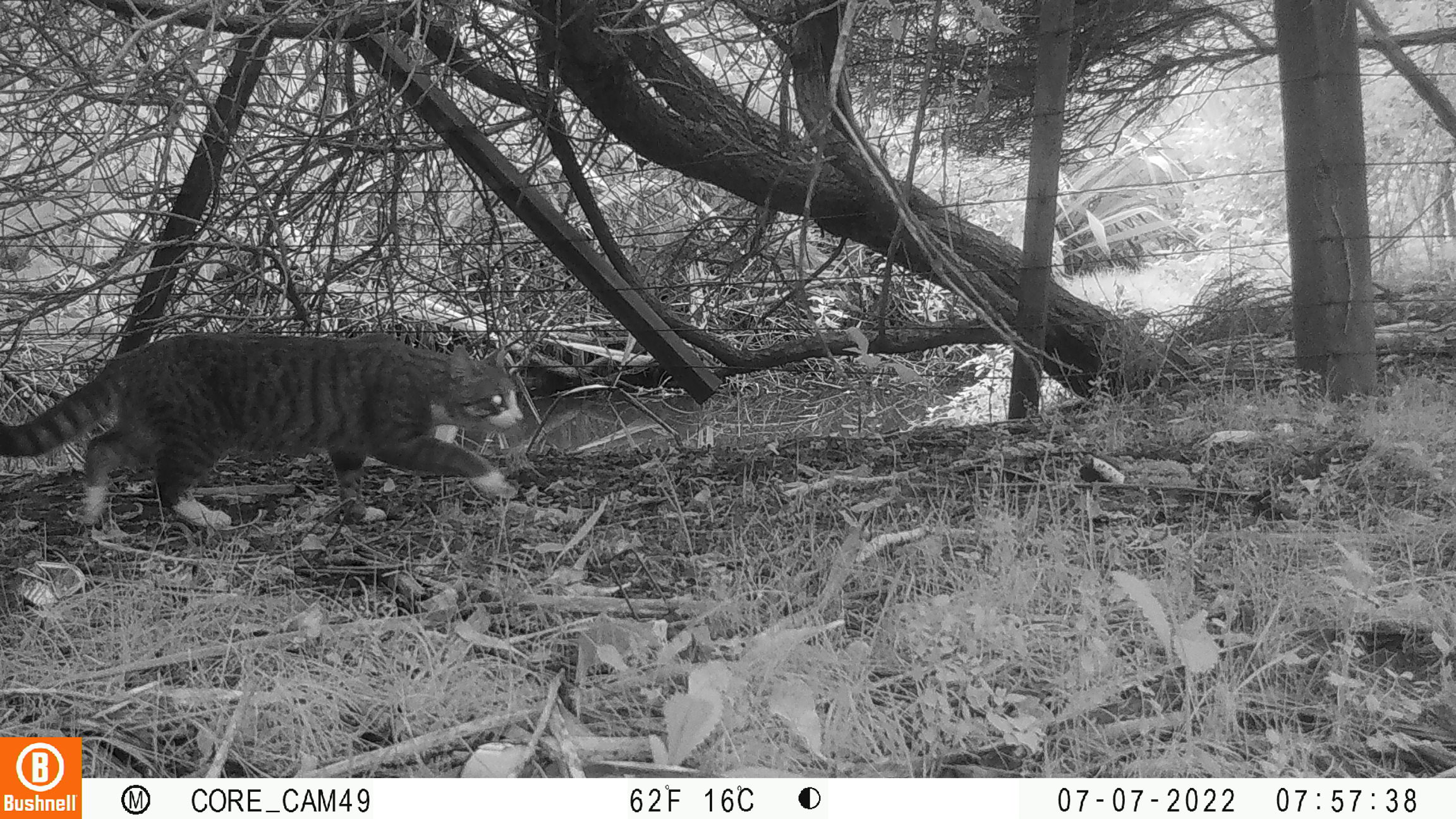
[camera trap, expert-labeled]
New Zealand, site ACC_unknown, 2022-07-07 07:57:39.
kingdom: Animalia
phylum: Chordata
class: Mammalia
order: Carnivora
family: Felidae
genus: Felis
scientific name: Felis catus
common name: domestic cat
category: cat